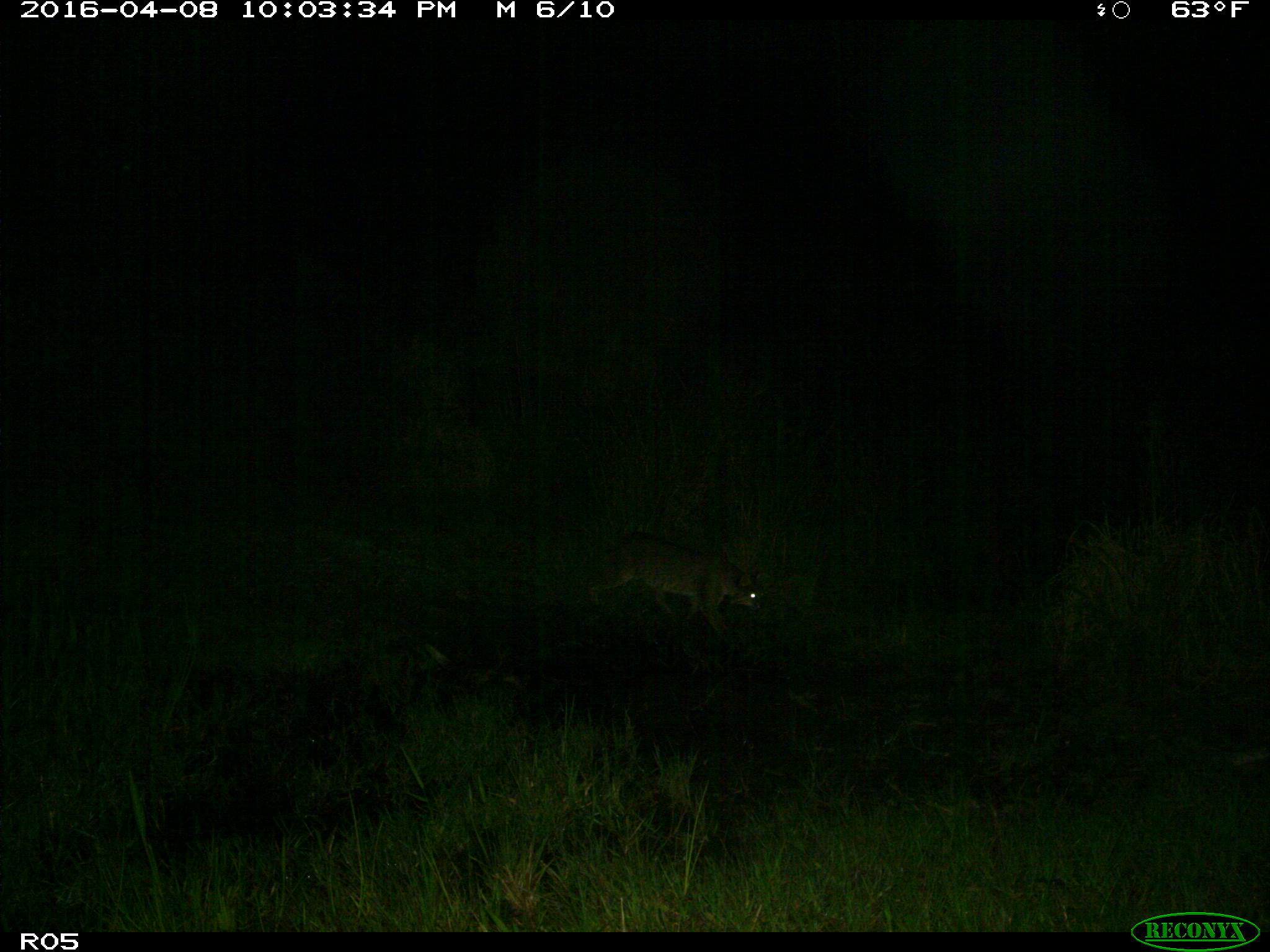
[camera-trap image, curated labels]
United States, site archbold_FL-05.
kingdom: Animalia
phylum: Chordata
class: Mammalia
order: Carnivora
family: Felidae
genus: Lynx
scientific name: Lynx rufus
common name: bobcat